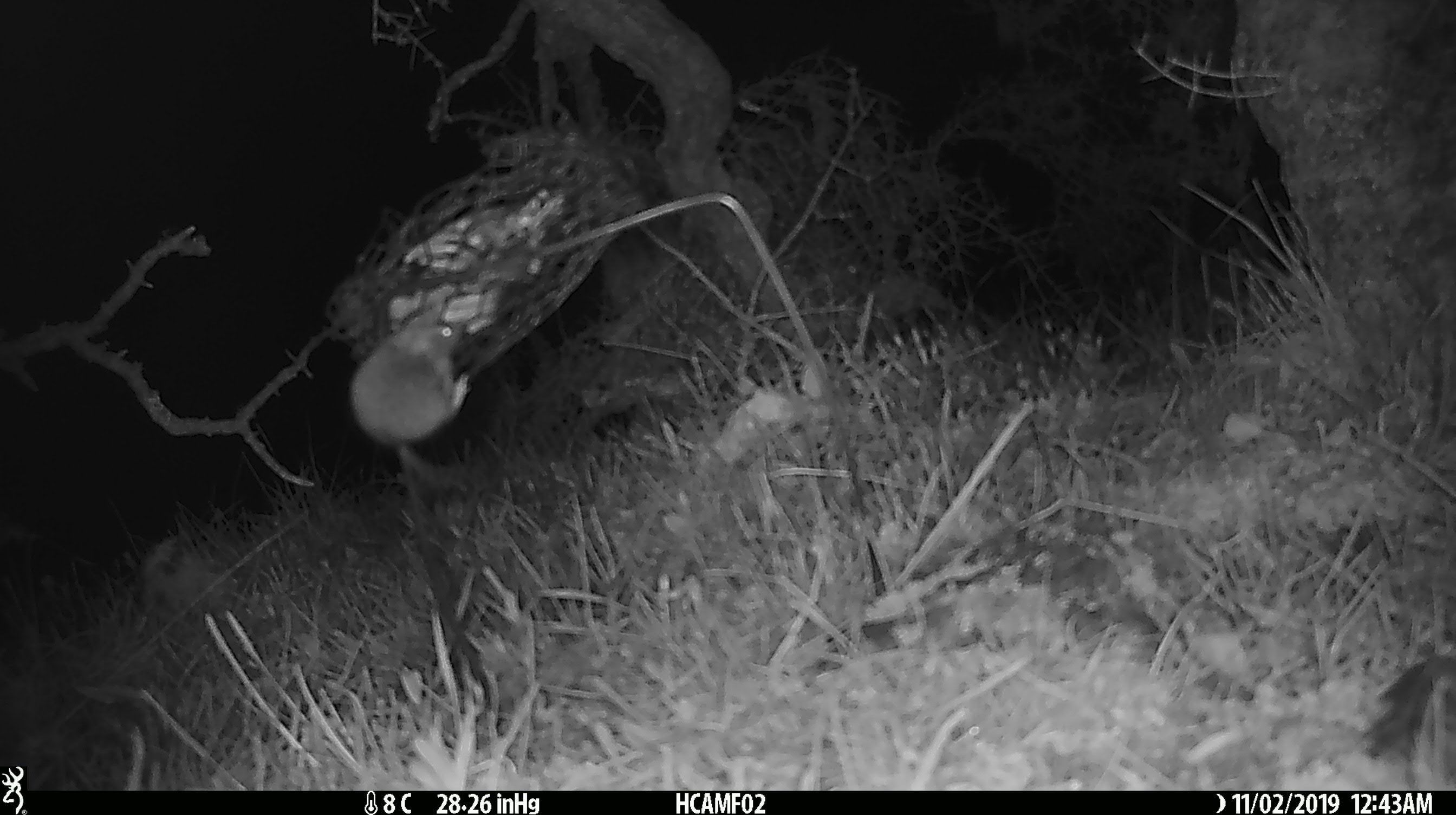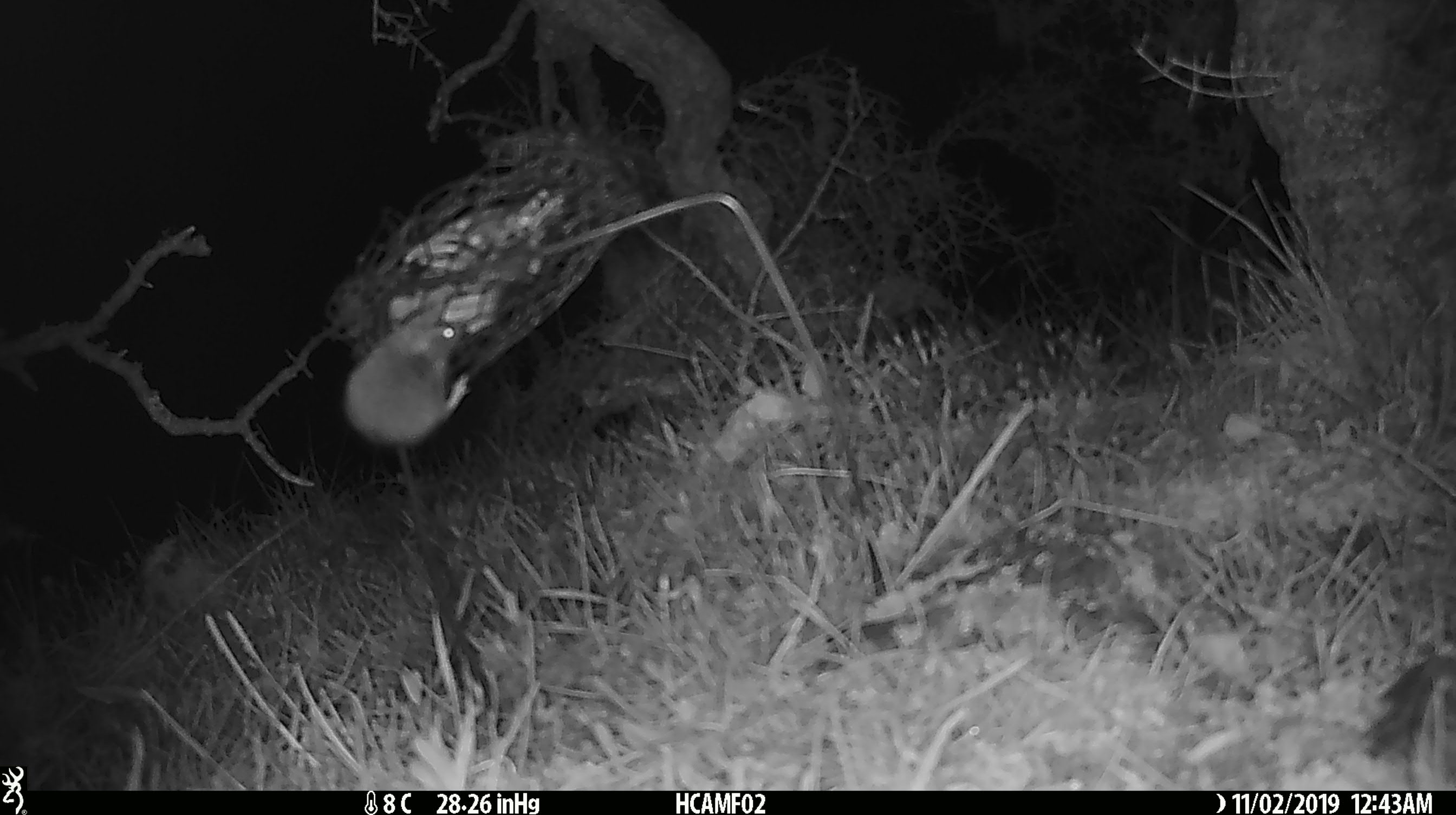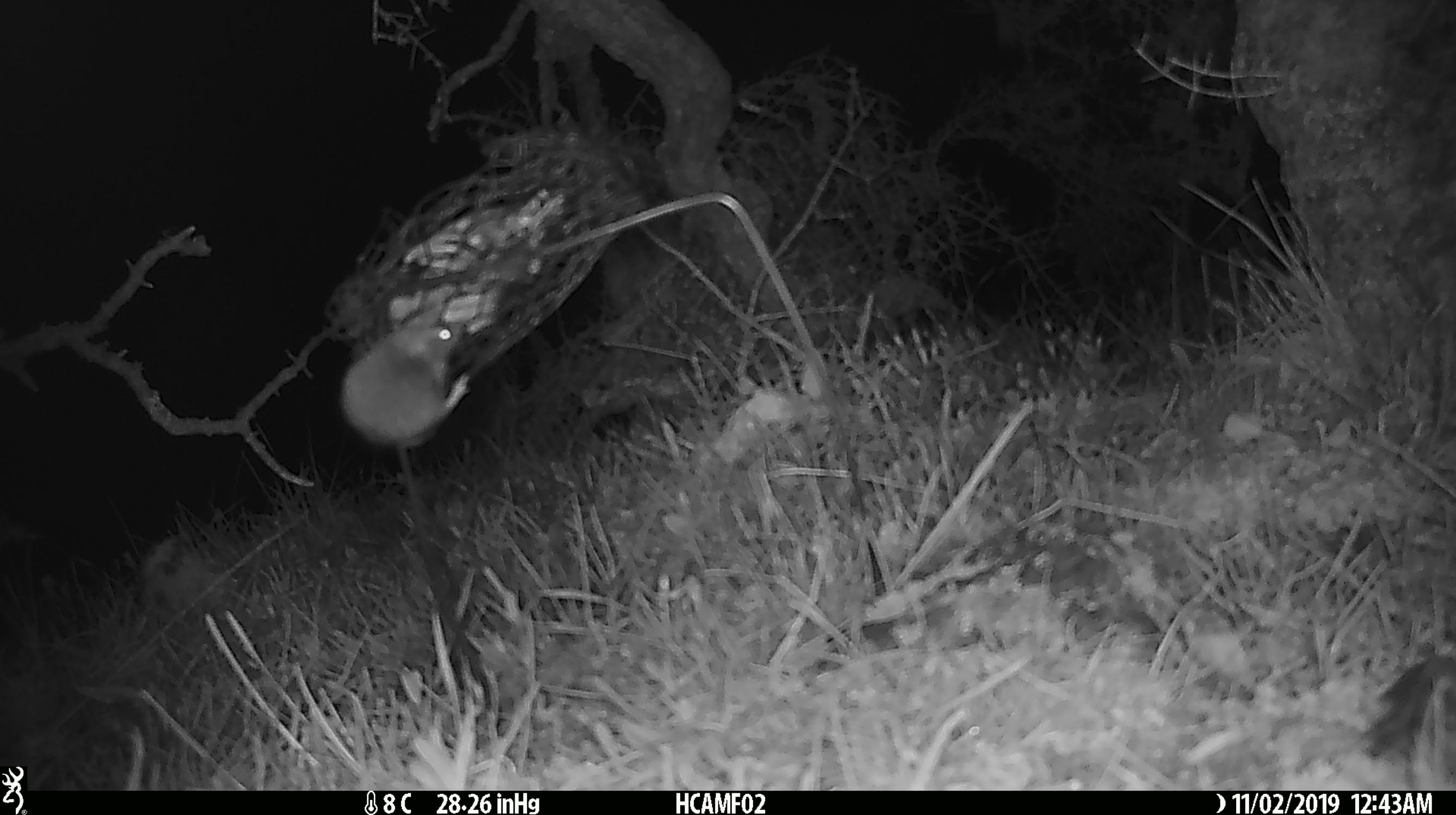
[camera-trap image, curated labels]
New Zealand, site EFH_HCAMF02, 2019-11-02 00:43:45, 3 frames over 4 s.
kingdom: Animalia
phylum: Chordata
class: Mammalia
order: Rodentia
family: Muridae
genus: Mus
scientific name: Mus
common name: mouse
Mouse (Mus).